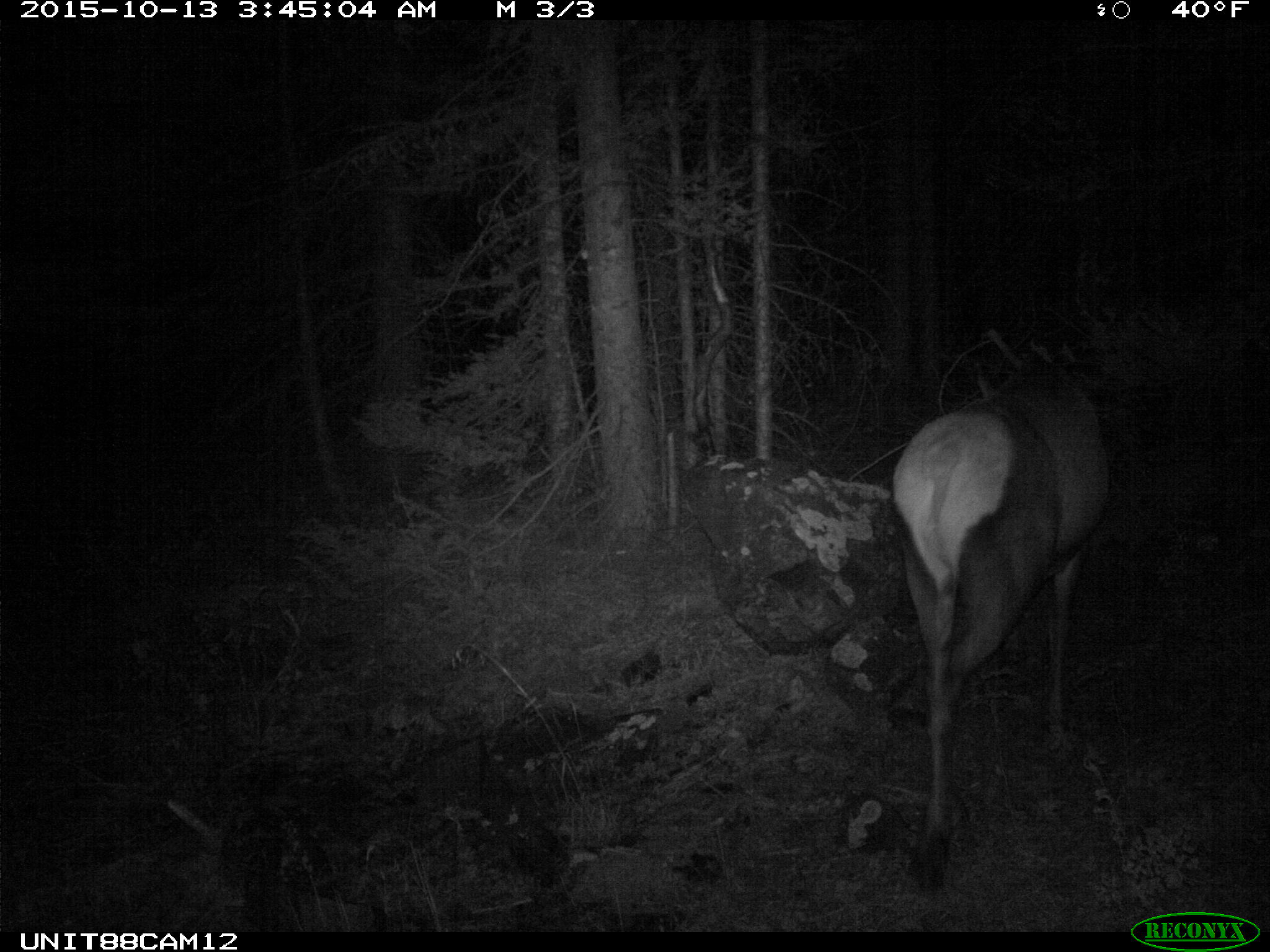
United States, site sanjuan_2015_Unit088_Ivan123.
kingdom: Animalia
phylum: Chordata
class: Mammalia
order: Artiodactyla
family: Cervidae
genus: Cervus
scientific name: Cervus elaphus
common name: red deer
Cervus elaphus (red deer).